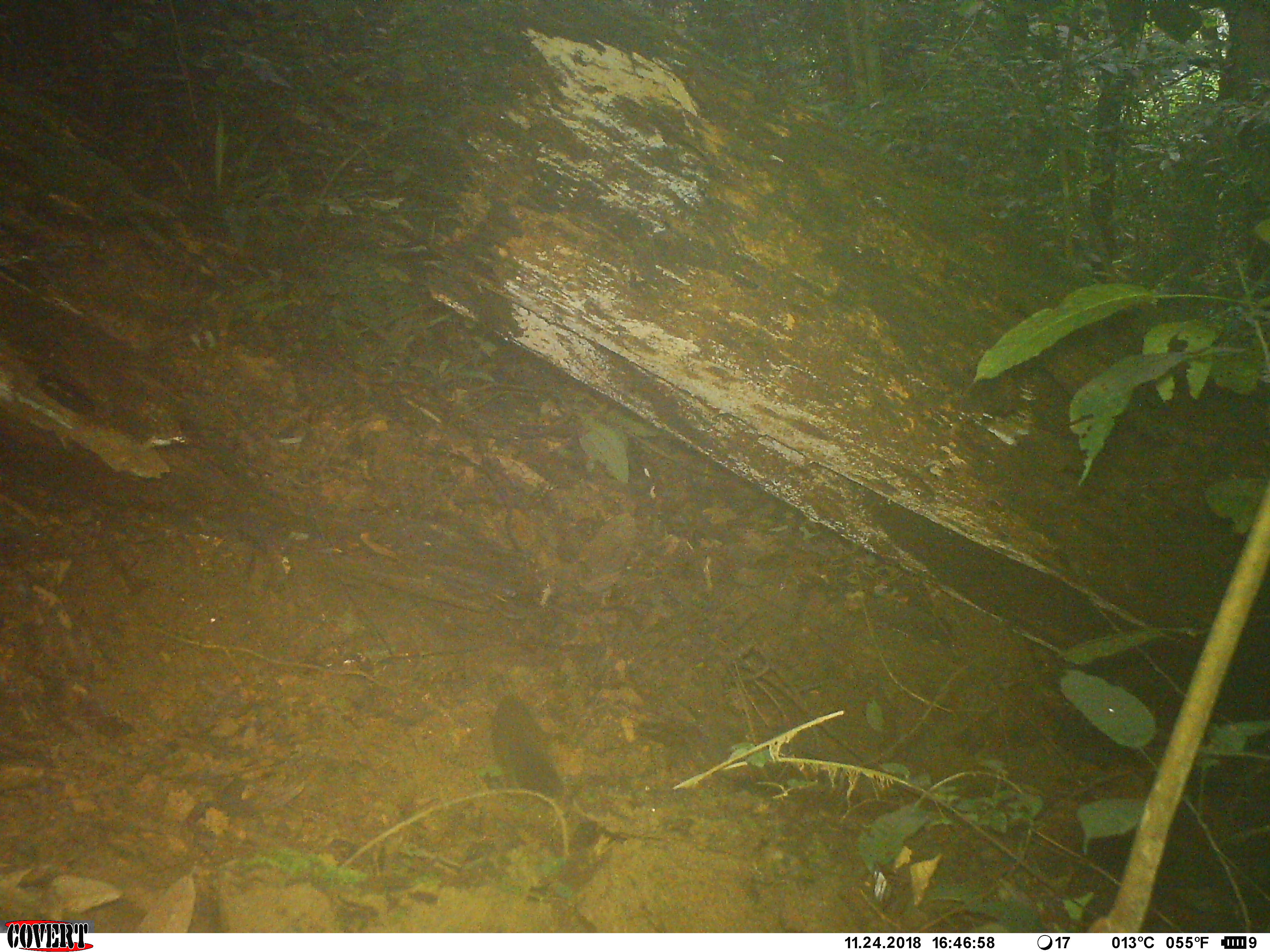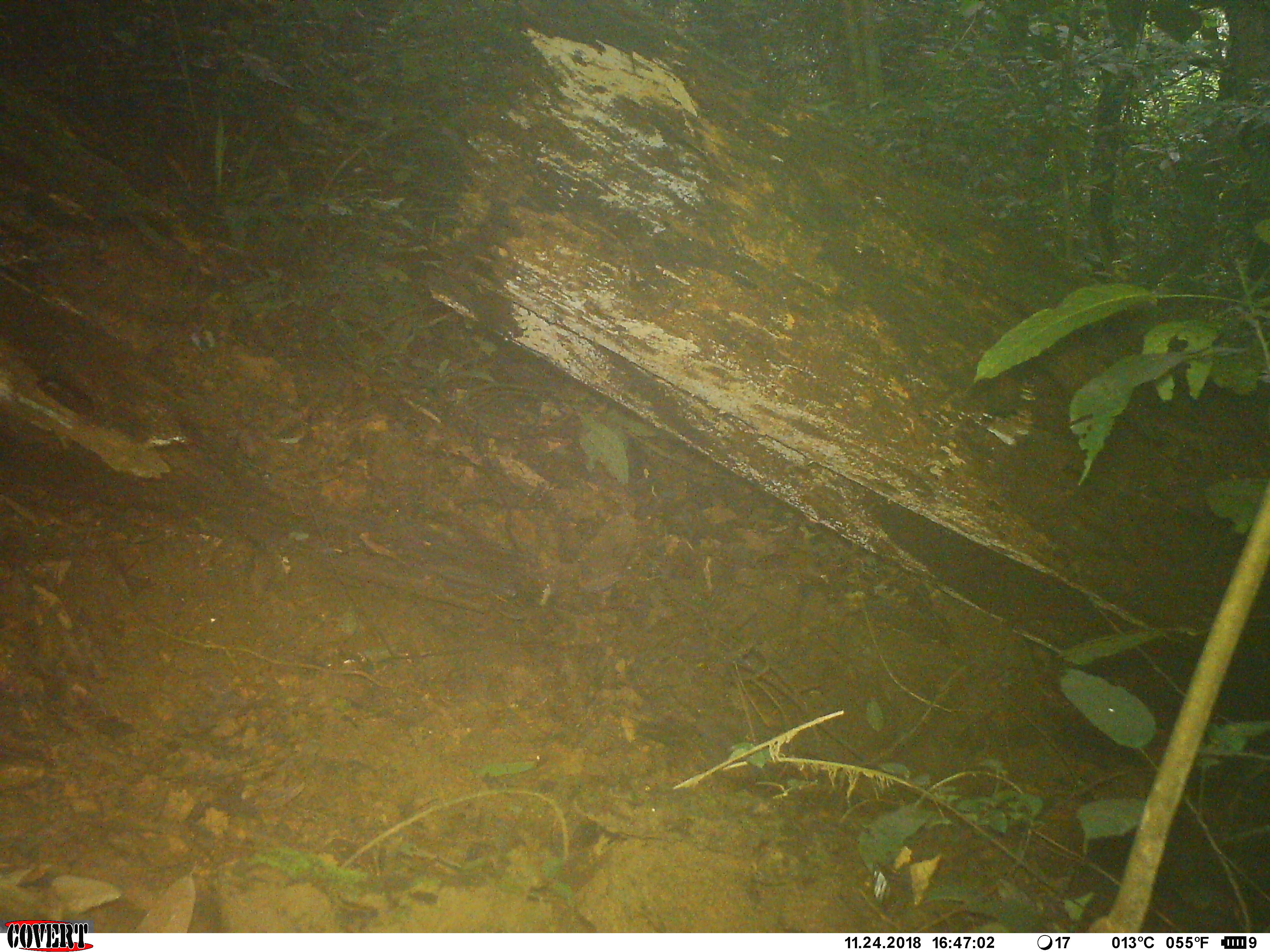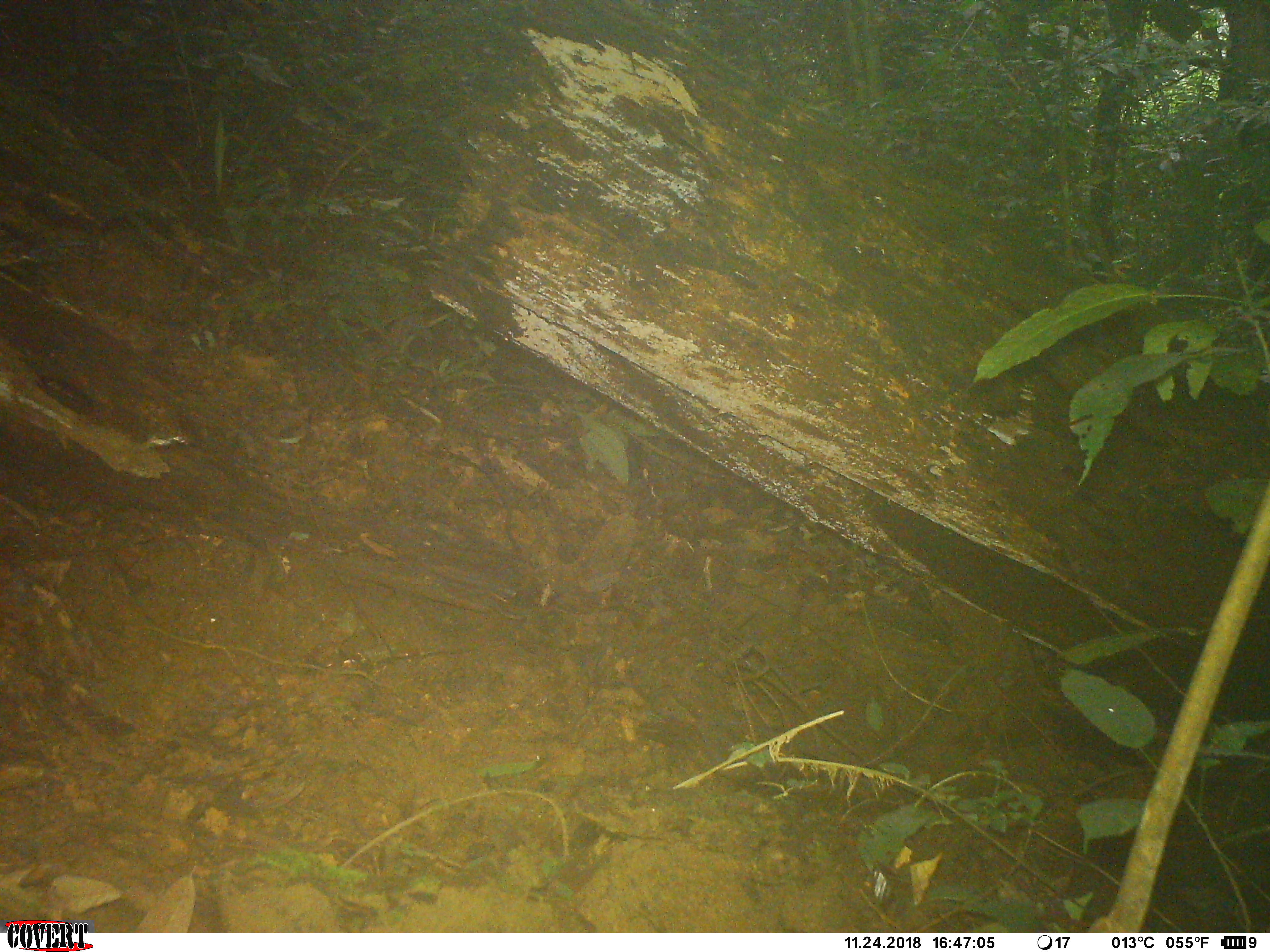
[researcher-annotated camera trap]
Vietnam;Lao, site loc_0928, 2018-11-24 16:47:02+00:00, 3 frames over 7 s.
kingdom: Animalia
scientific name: Animalia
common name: animal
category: unidentified small animal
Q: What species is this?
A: Unidentified small animal (animal) (Animalia).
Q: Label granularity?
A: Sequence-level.